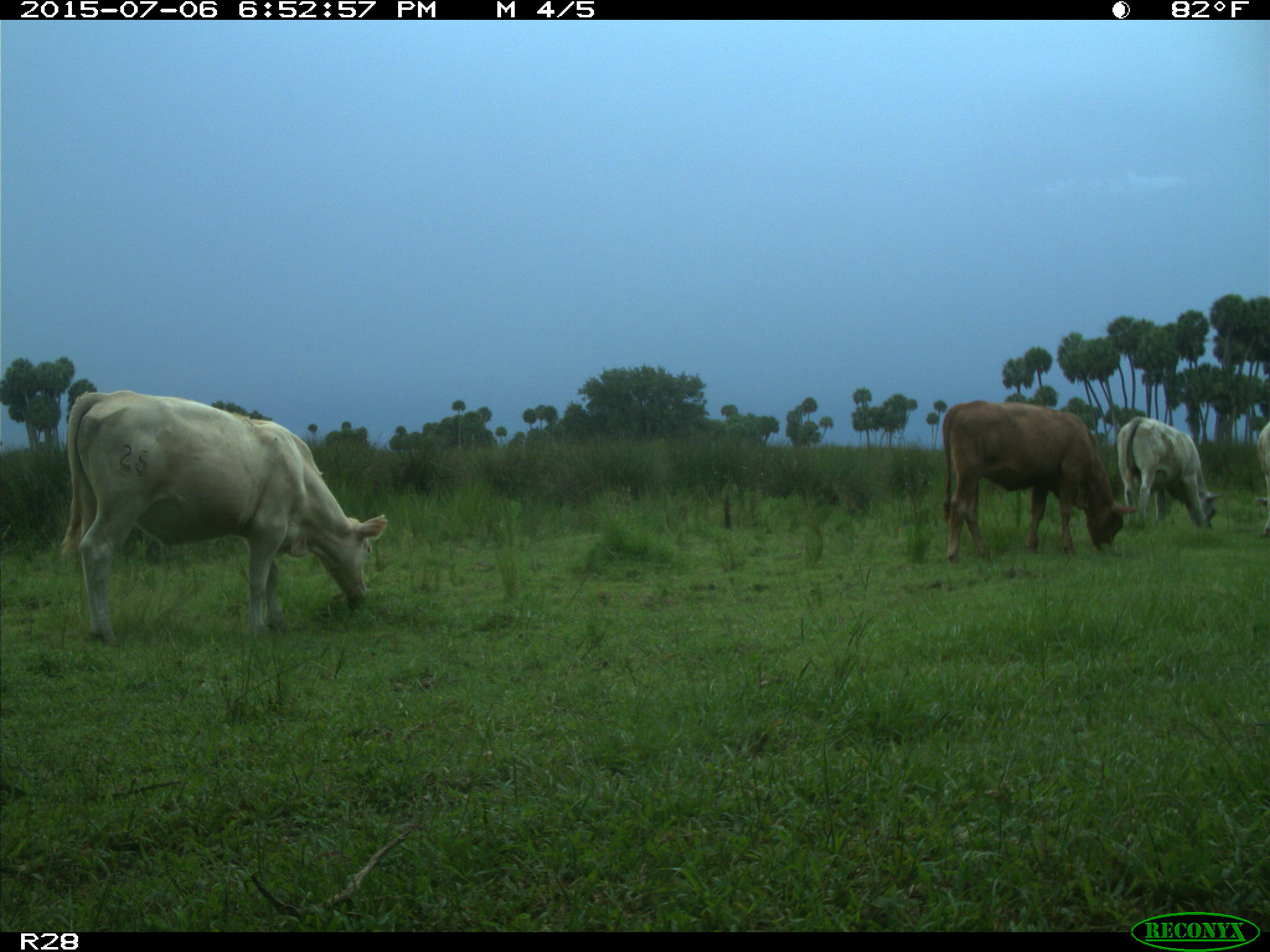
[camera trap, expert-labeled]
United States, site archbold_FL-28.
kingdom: Animalia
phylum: Chordata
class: Mammalia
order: Artiodactyla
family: Bovidae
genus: Bos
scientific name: Bos taurus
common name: domestic cow